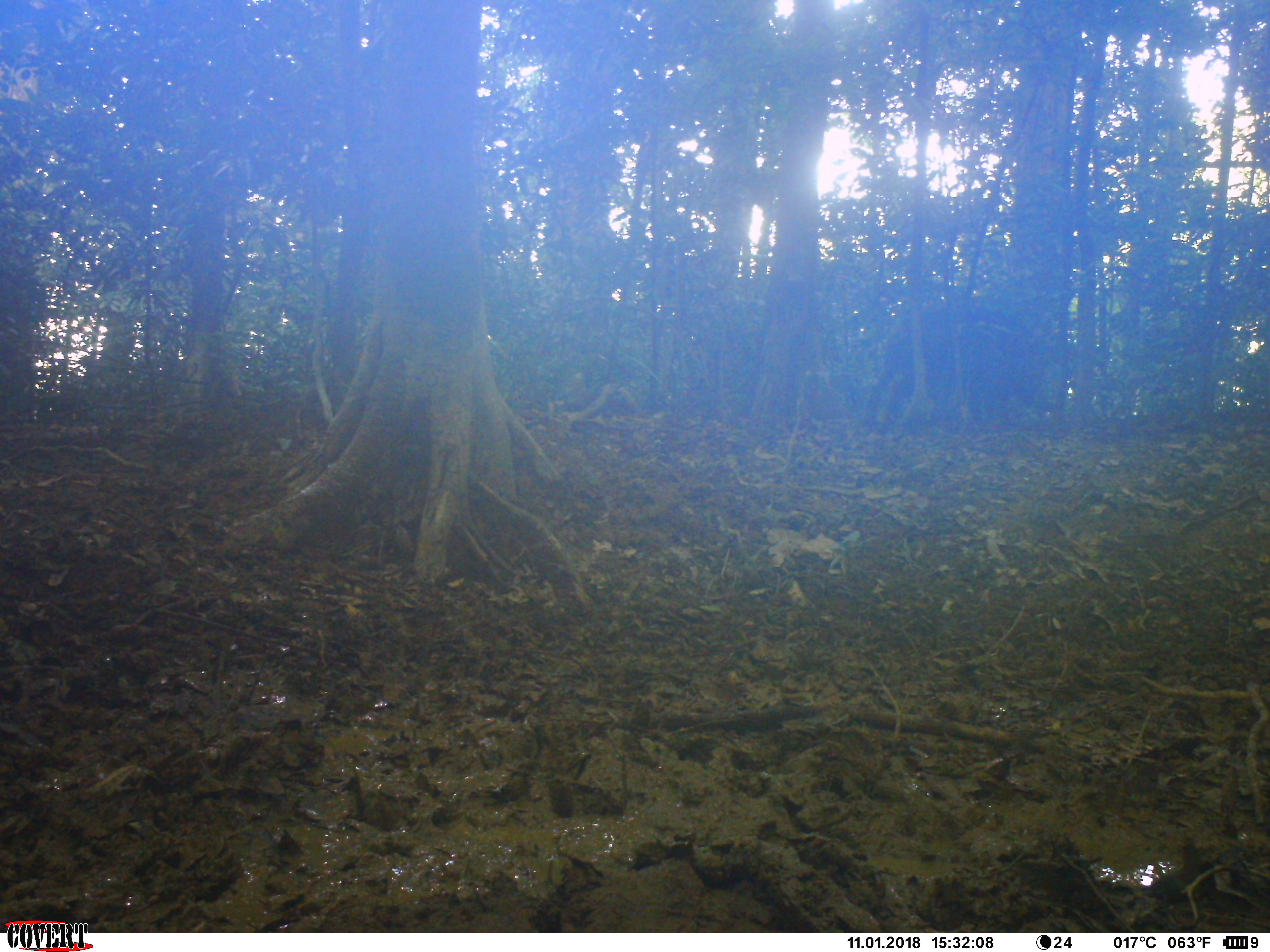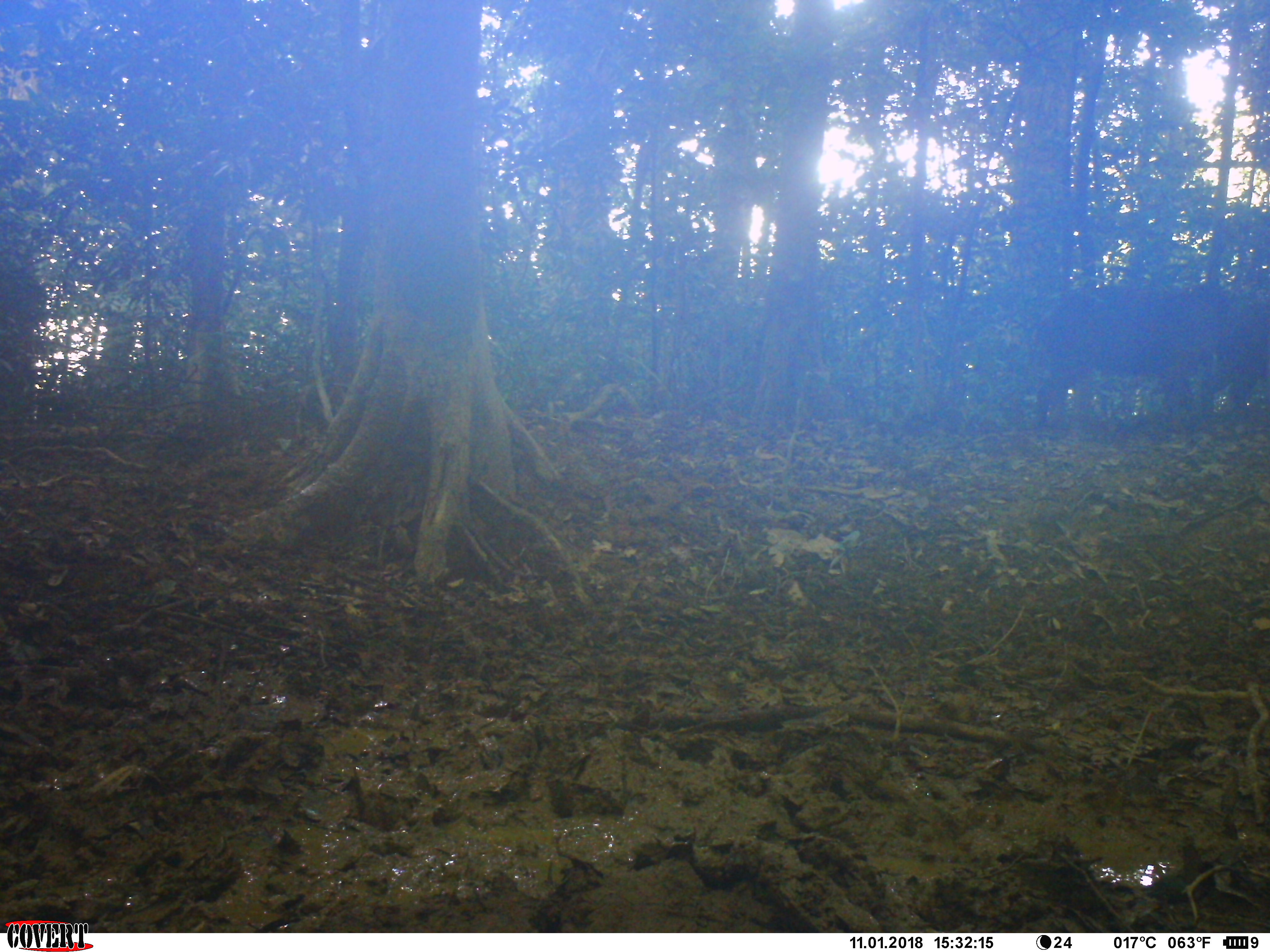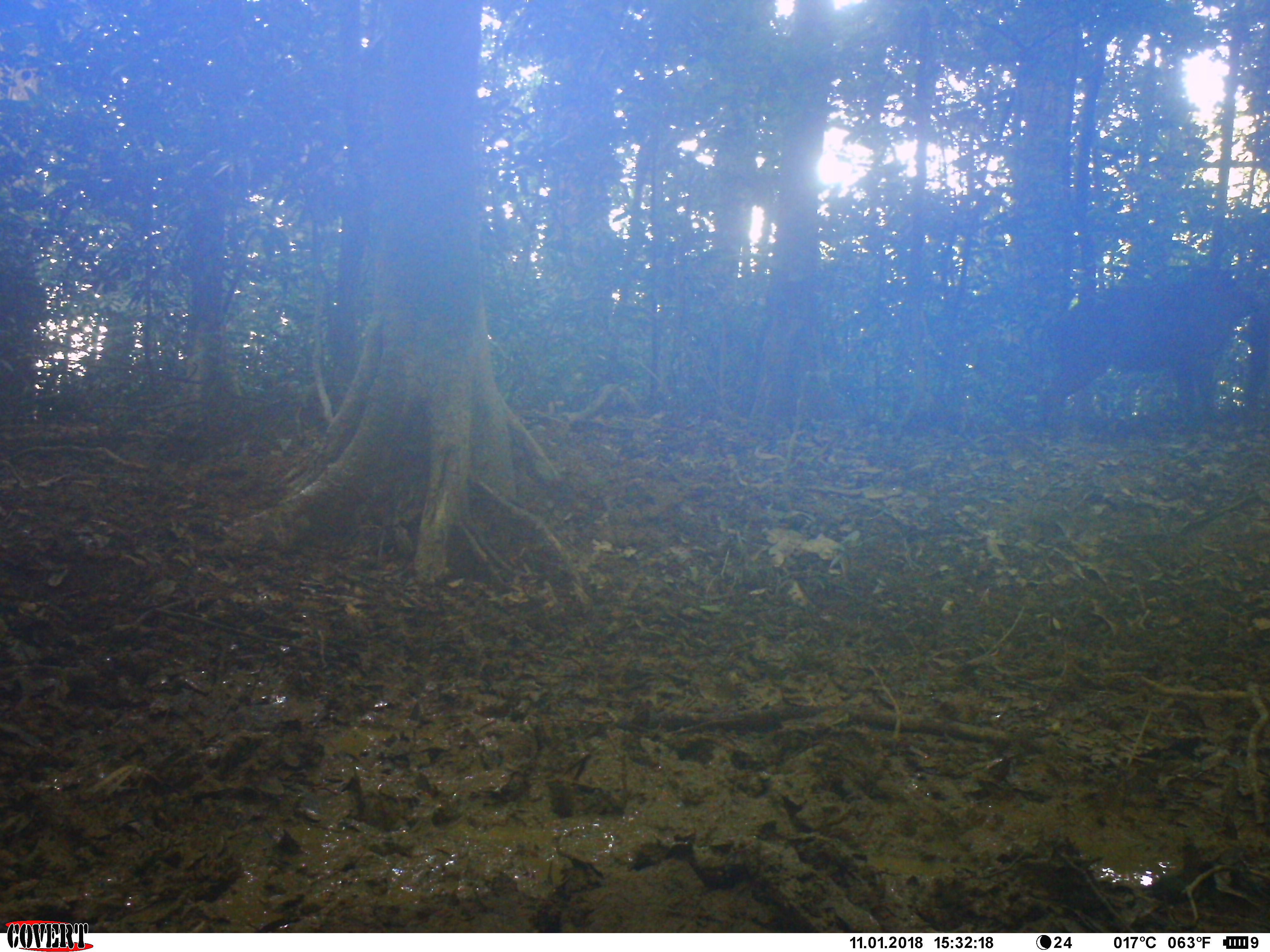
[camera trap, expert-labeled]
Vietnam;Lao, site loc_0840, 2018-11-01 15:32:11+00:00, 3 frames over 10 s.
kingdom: Animalia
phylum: Chordata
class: Mammalia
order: Artiodactyla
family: Suidae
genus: Sus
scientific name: Sus scrofa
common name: eurasian wild pig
Eurasian wild pig (Sus scrofa). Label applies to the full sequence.